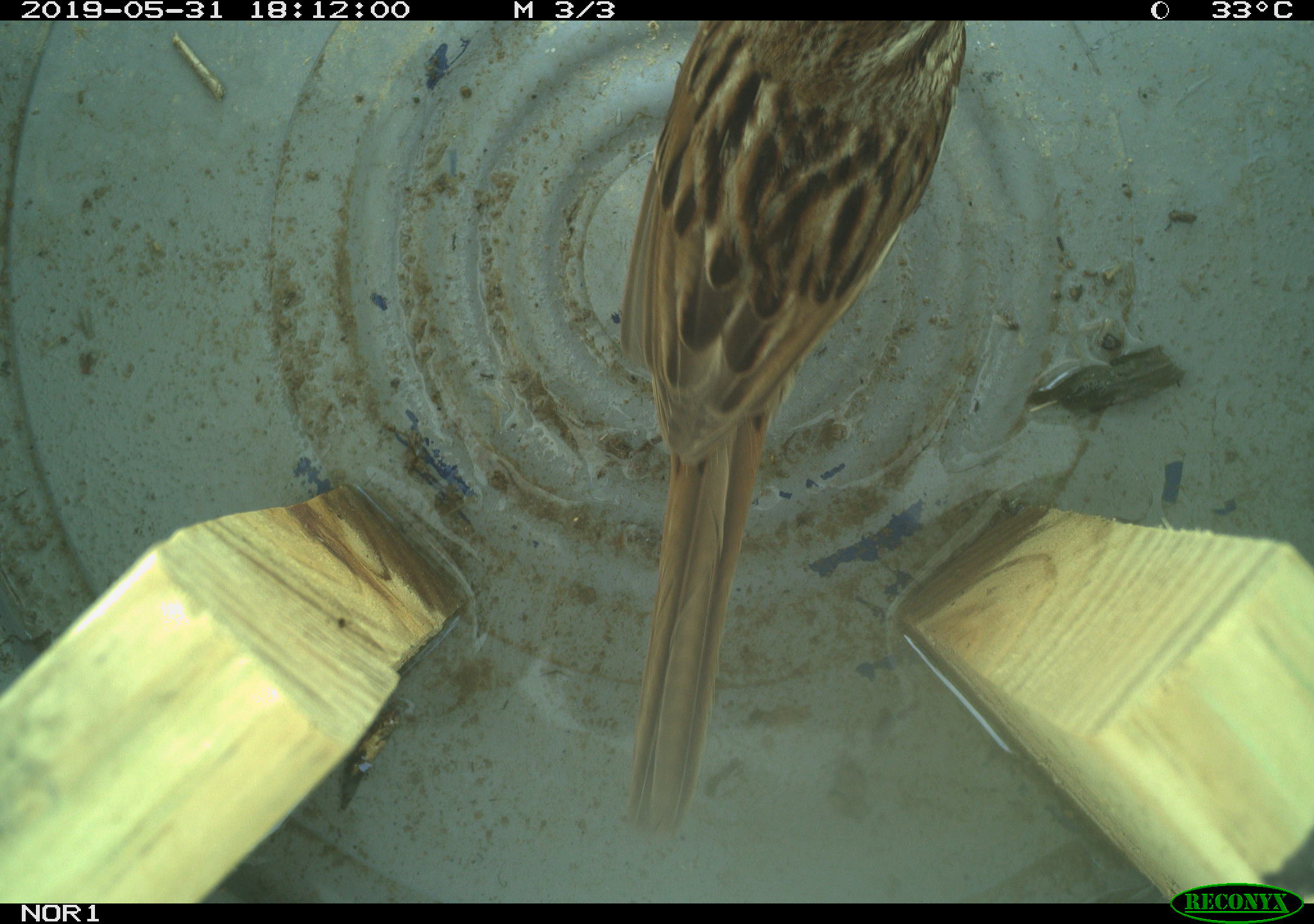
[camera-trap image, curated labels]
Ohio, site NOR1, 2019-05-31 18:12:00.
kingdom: Animalia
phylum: Chordata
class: Aves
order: Passeriformes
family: Passerellidae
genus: Melospiza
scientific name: Melospiza melodia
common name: song sparrow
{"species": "song sparrow (Melospiza melodia)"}